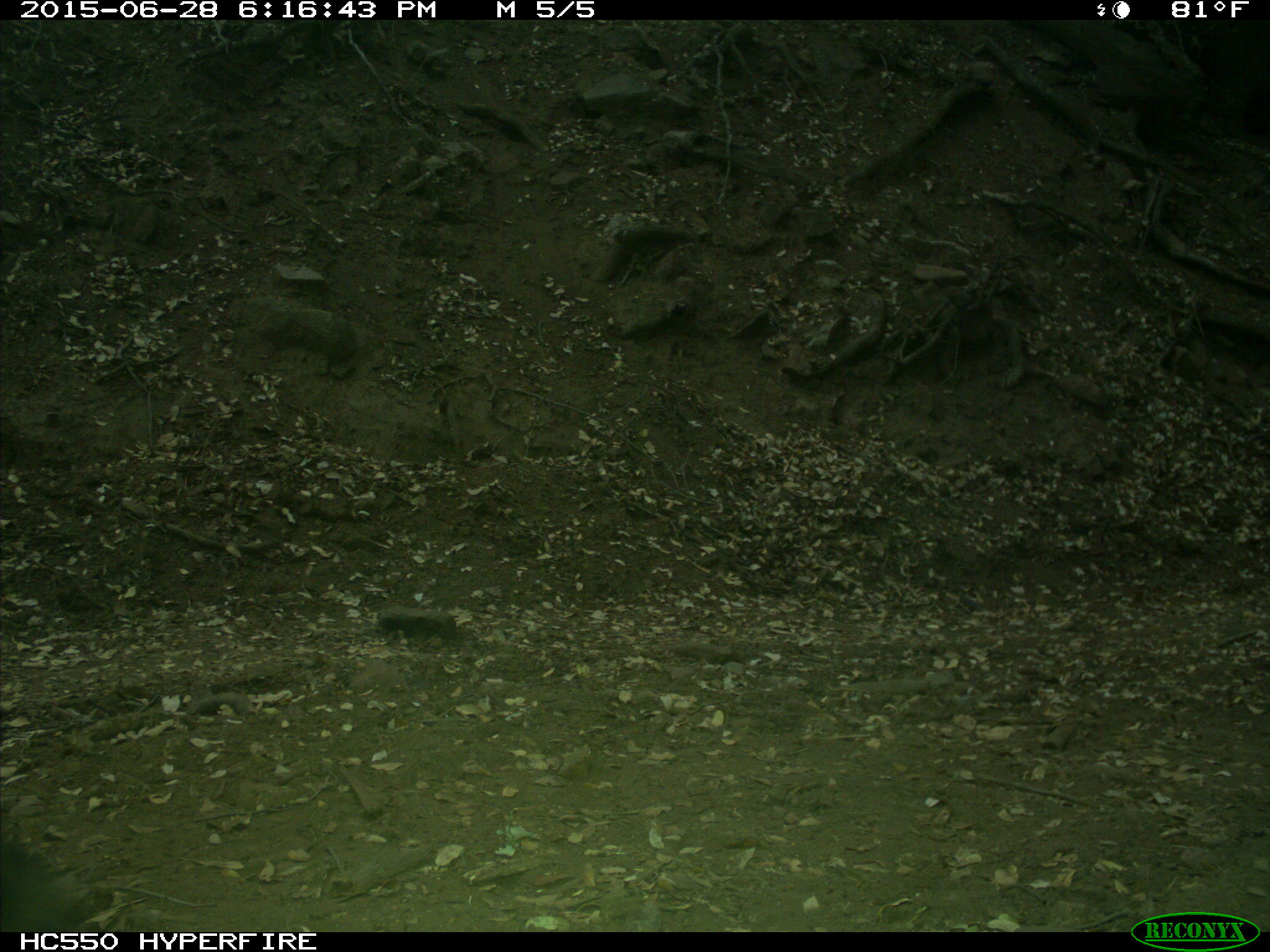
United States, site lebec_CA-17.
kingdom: Animalia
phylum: Chordata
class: Mammalia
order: Artiodactyla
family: Bovidae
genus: Bos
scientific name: Bos taurus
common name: domestic cow